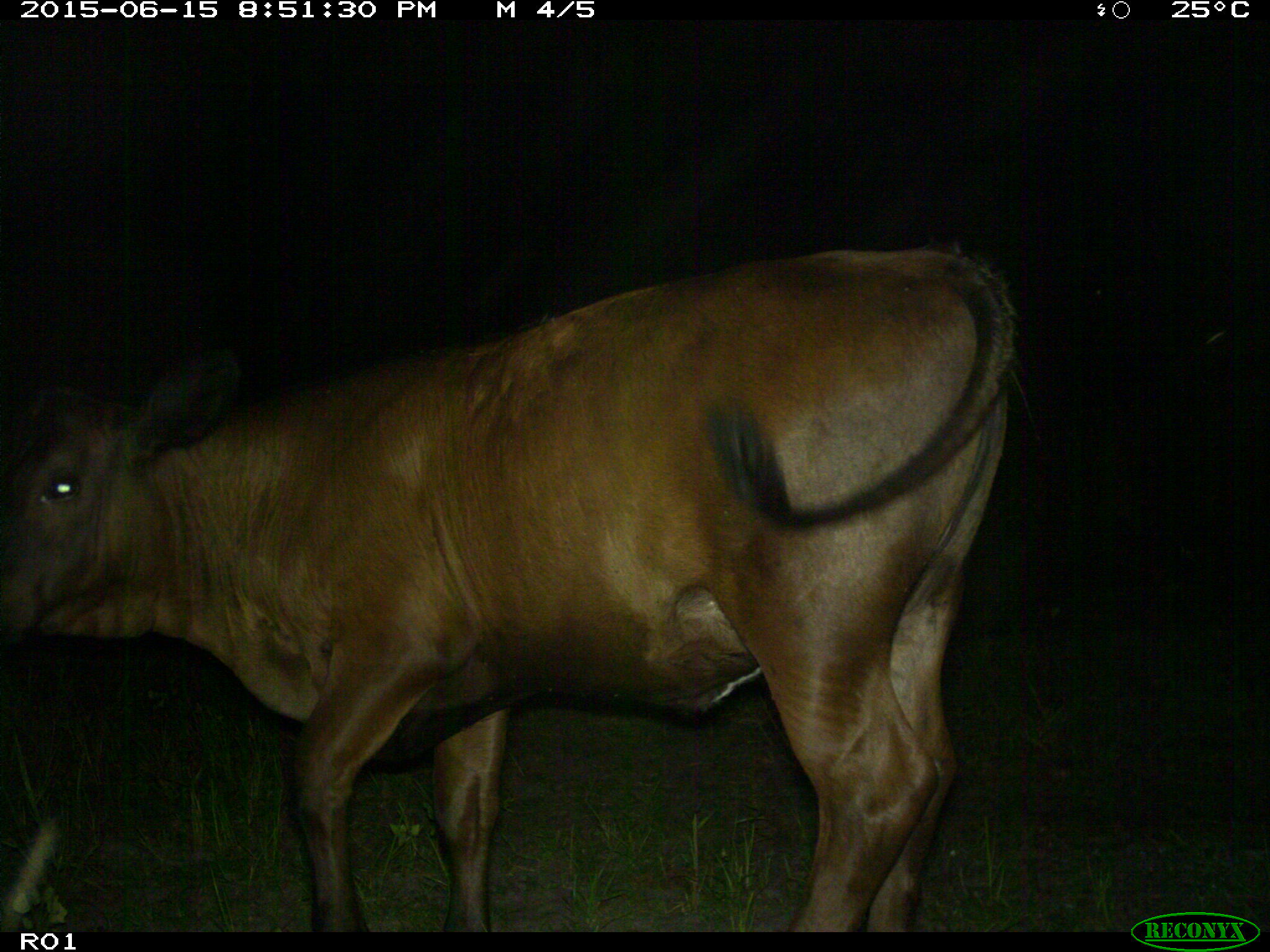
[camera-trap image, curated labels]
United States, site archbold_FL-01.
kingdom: Animalia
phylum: Chordata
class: Mammalia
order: Artiodactyla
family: Bovidae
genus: Bos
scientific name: Bos taurus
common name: domestic cow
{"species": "Bos taurus (domestic cow)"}